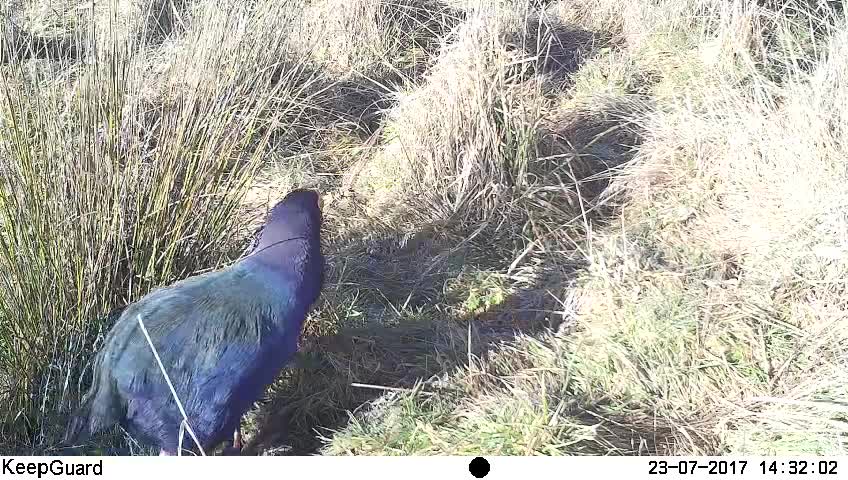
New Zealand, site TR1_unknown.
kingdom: Animalia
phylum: Chordata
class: Aves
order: Gruiformes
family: Rallidae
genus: Porphyrio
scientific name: Porphyrio mantelli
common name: takahe